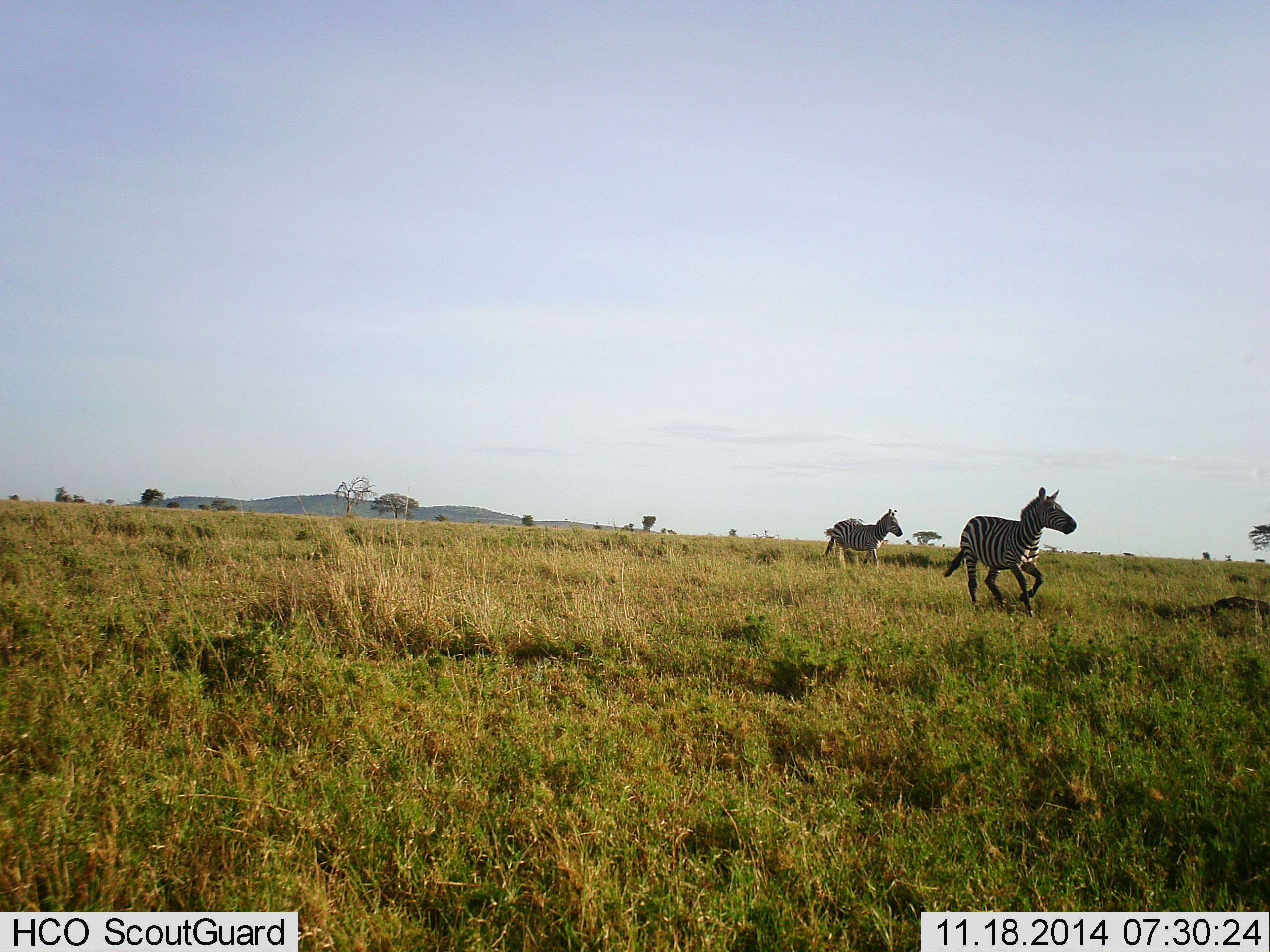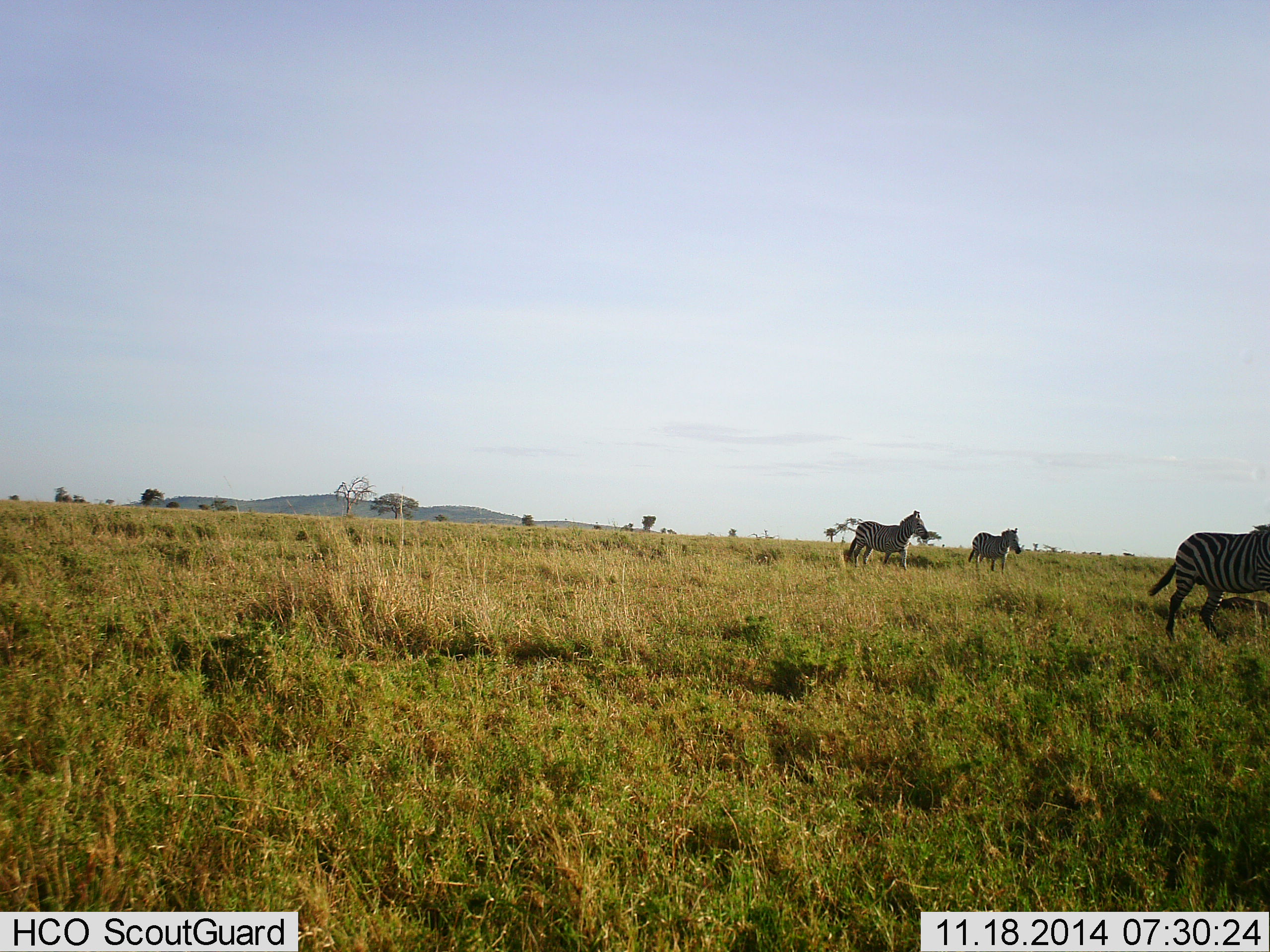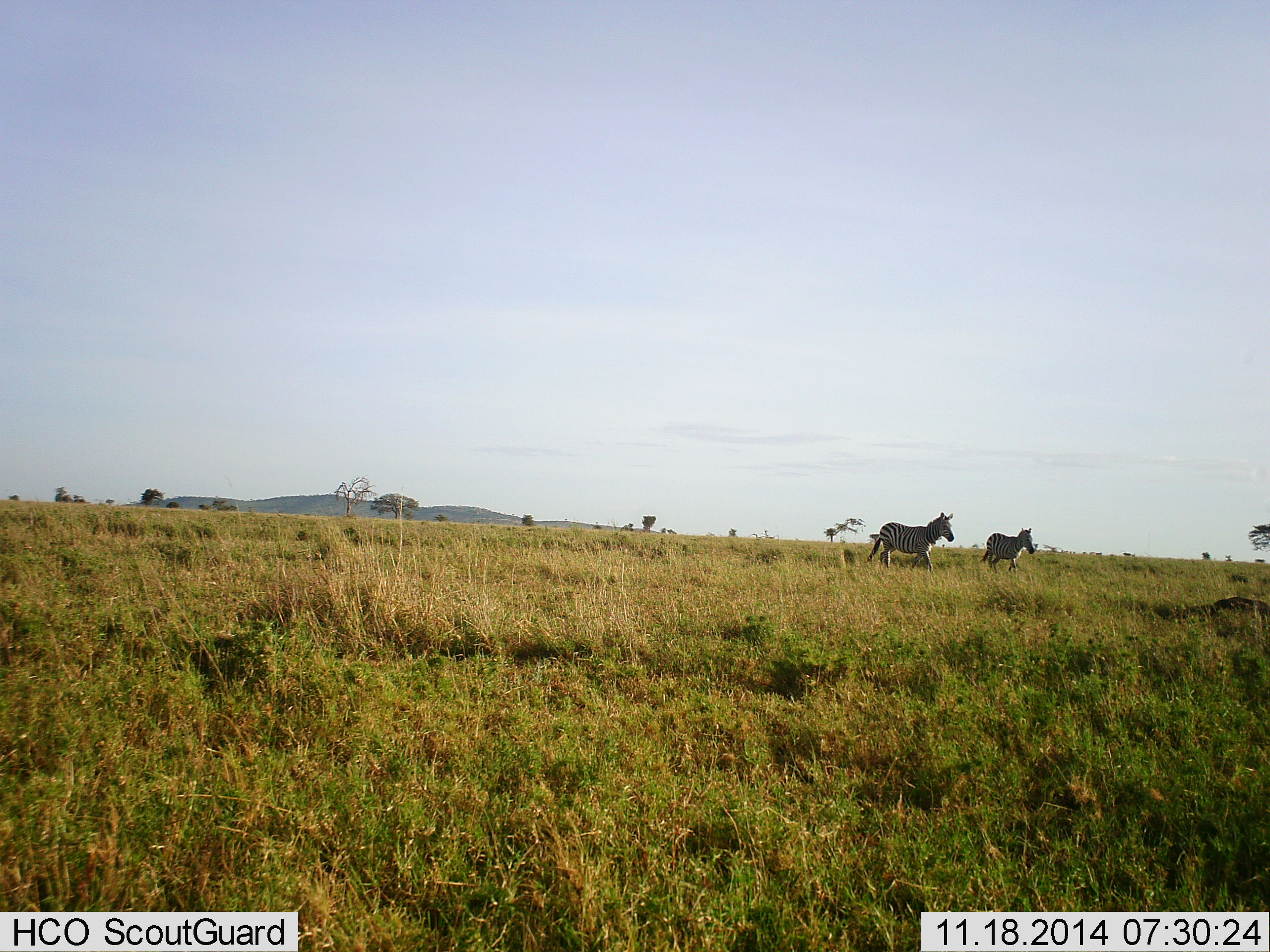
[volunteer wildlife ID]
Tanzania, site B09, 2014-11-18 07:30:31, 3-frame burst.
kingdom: Animalia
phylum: Chordata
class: Mammalia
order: Perissodactyla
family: Equidae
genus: Equus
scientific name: Equus quagga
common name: plains zebra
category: zebra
Zebra (plains zebra) (Equus quagga), count 3. Behavior (volunteer vote fractions): standing 0%, resting 0%, moving 100%, interacting 0%. Young present (vote fraction): 0%. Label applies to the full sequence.